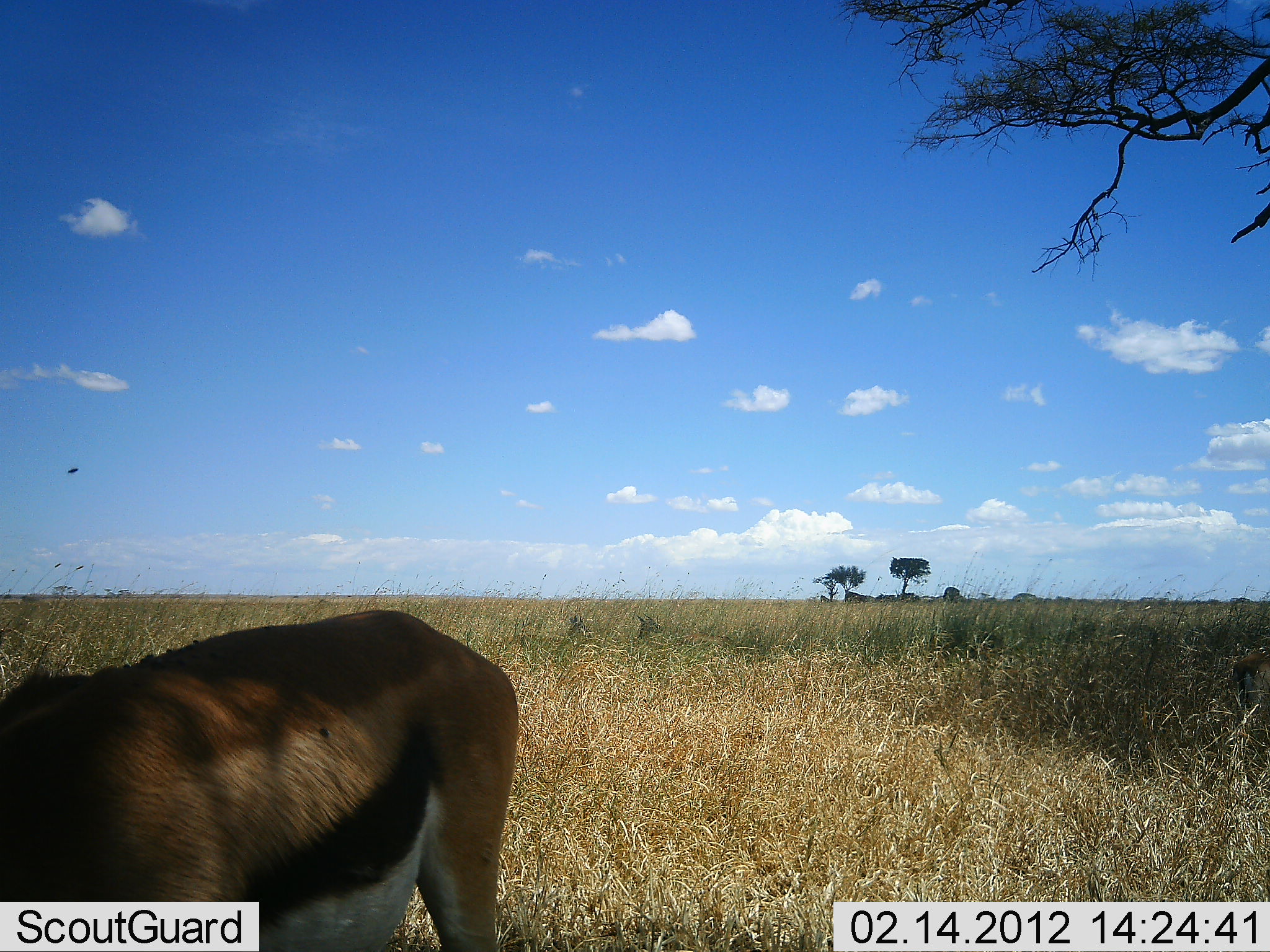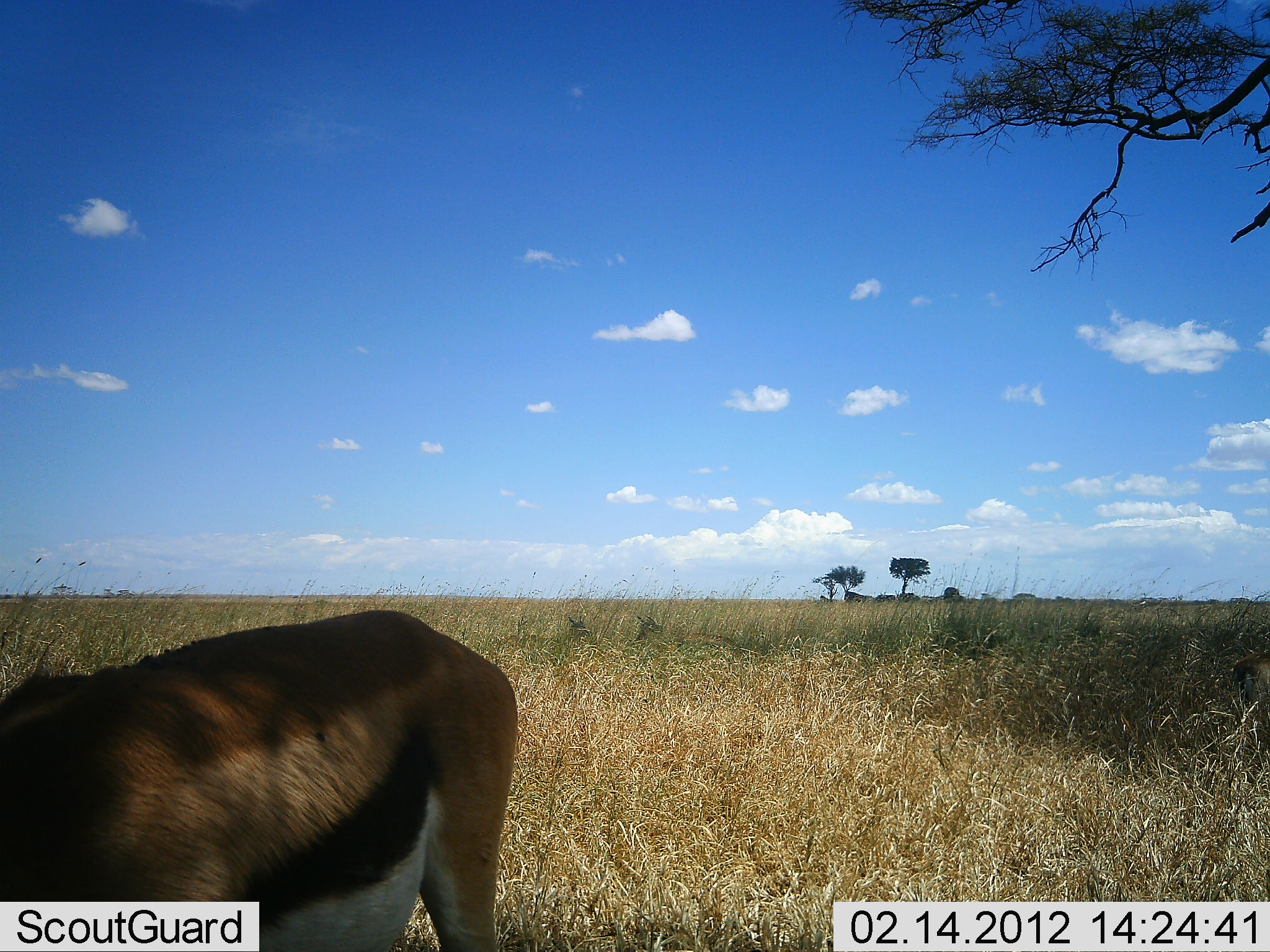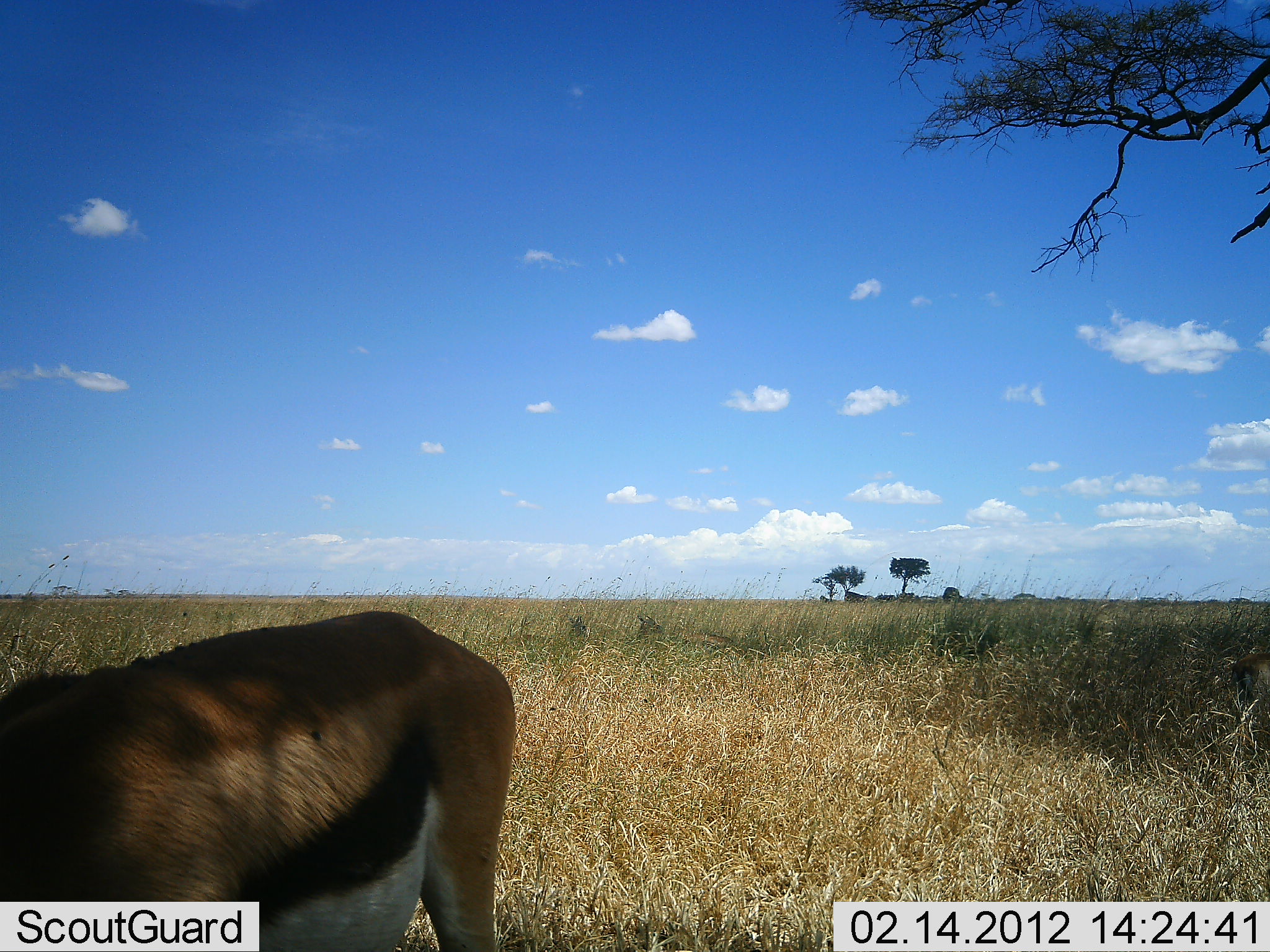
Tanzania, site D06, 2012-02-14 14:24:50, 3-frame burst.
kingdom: Animalia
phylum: Chordata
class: Mammalia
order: Artiodactyla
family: Bovidae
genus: Eudorcas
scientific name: Eudorcas thomsonii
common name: thomson's gazelle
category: gazellethomsons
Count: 1.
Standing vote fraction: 84%.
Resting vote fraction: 0%.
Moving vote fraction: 0%.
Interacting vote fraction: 0%.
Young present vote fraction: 0%.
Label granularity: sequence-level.